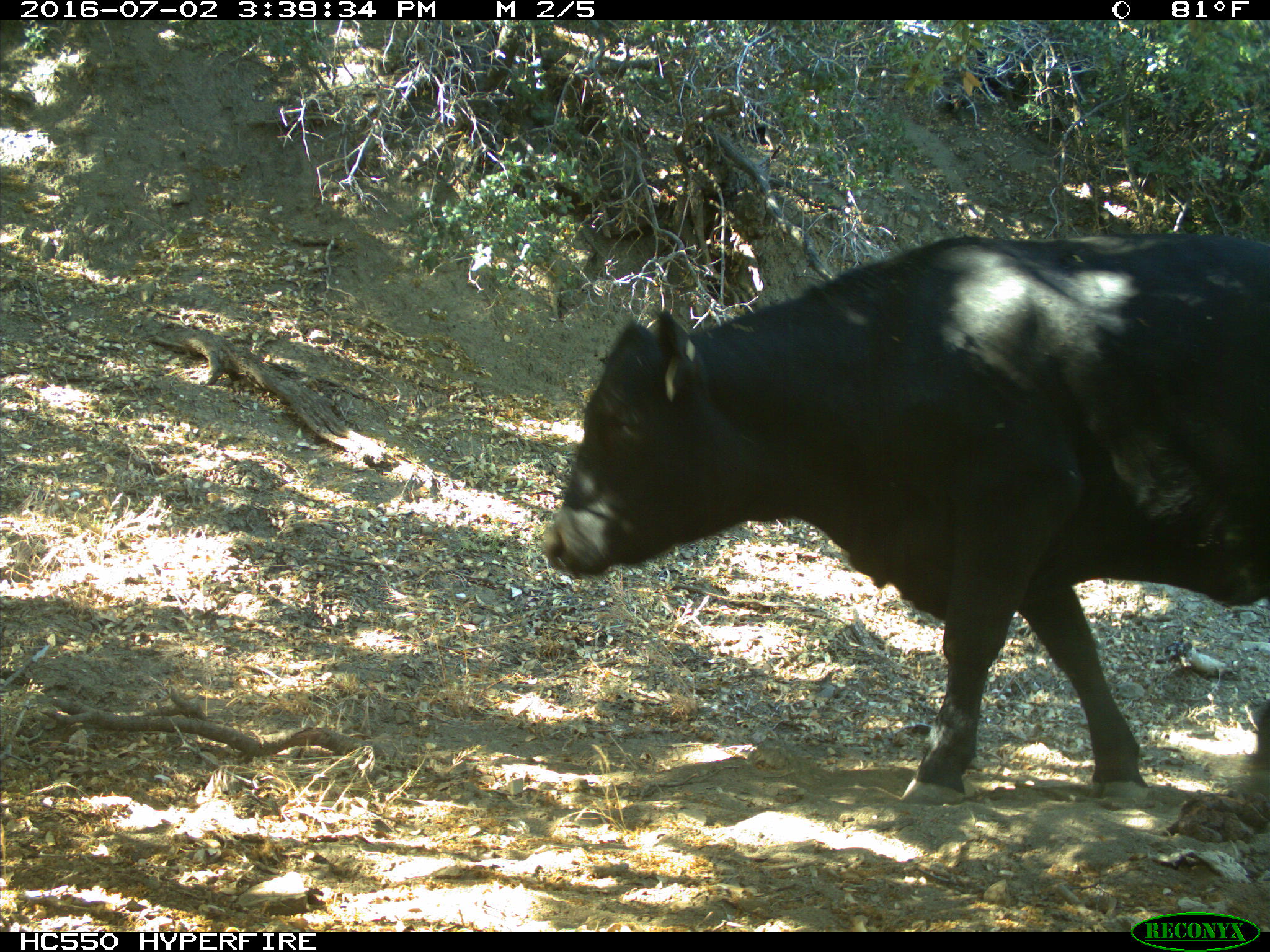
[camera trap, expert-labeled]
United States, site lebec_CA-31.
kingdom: Animalia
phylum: Chordata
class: Mammalia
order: Artiodactyla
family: Bovidae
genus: Bos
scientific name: Bos taurus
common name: domestic cow